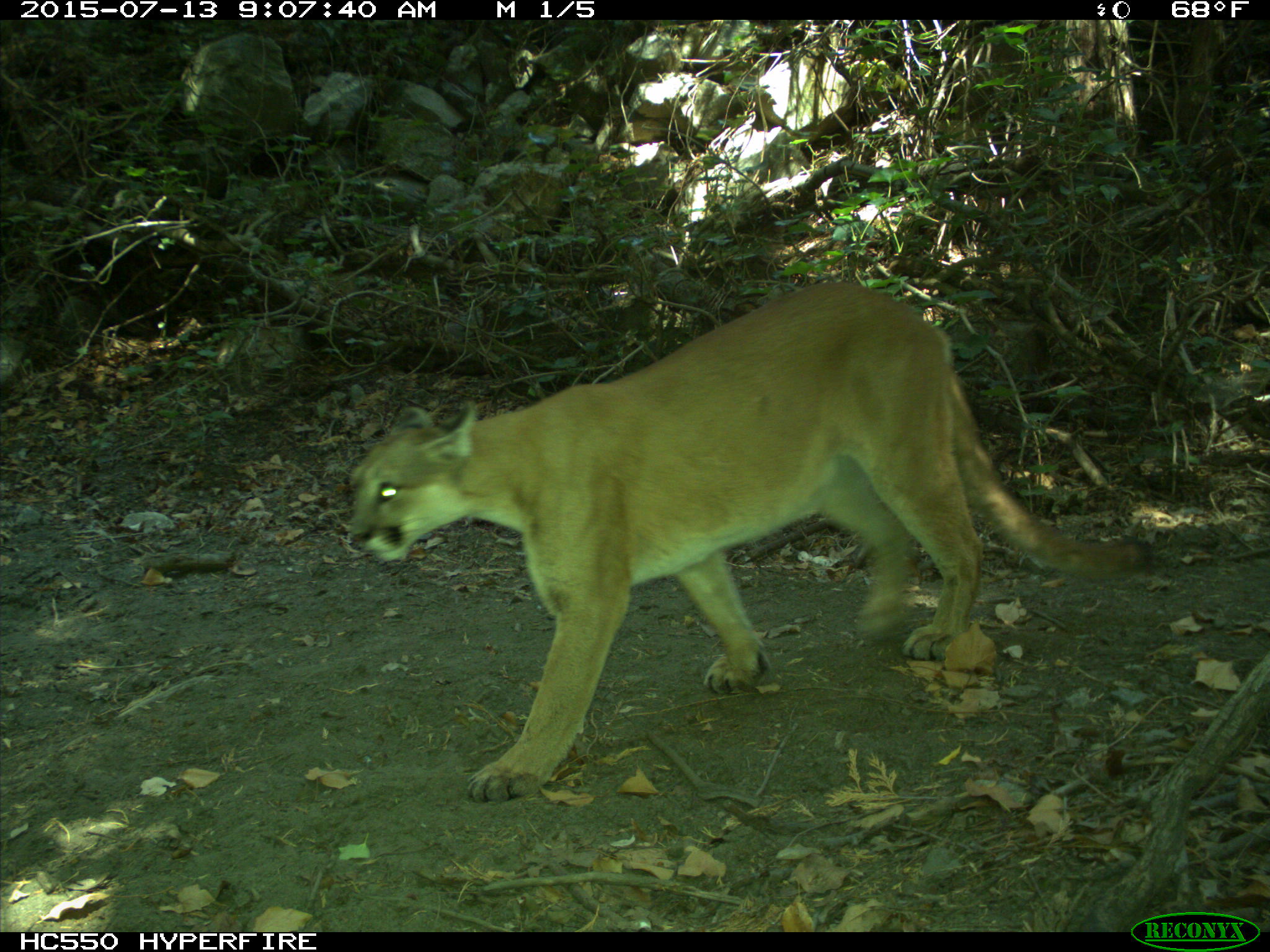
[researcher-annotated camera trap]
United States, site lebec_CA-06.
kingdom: Animalia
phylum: Chordata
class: Mammalia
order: Carnivora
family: Felidae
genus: Puma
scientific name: Puma concolor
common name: mountain lion